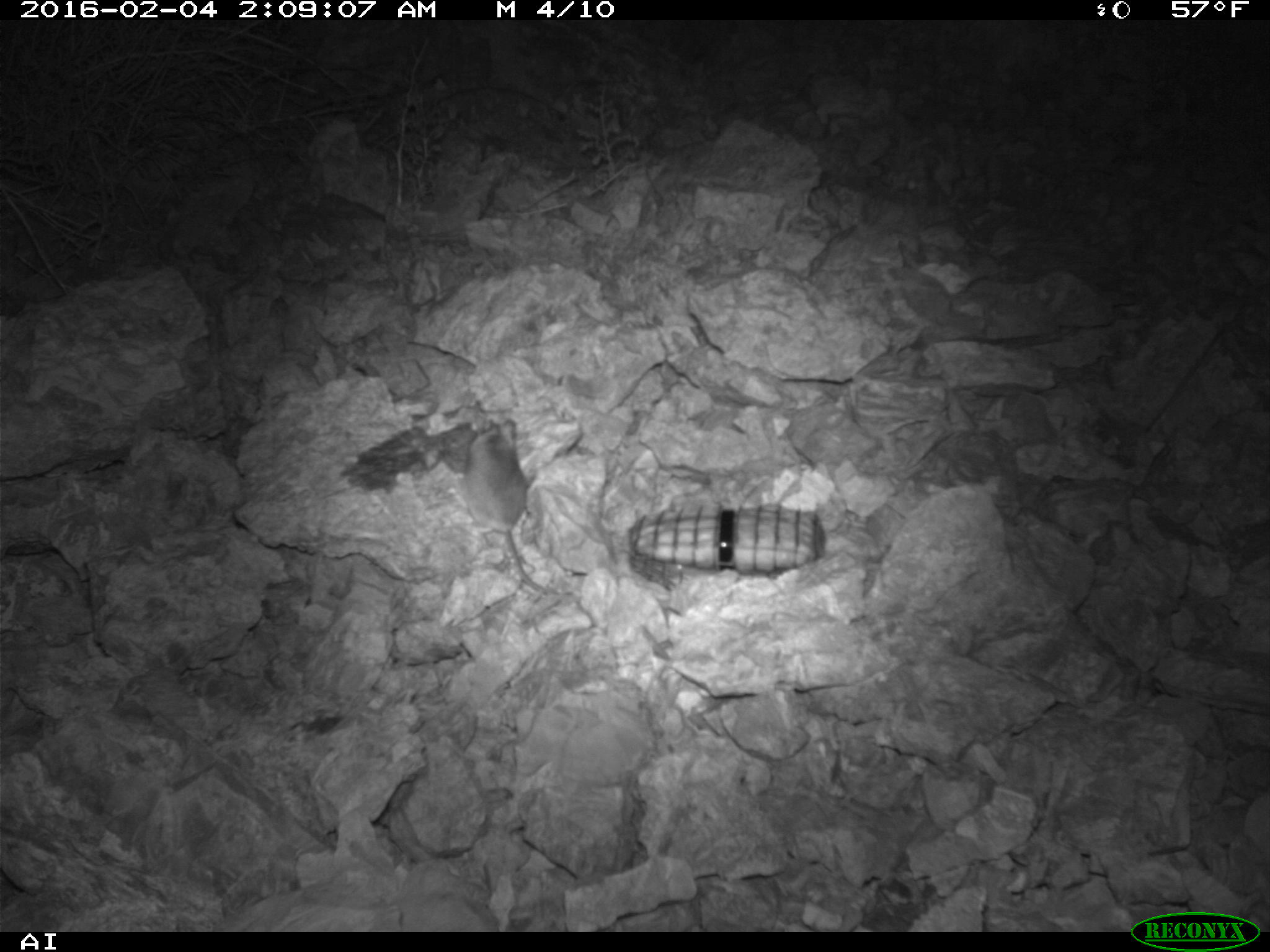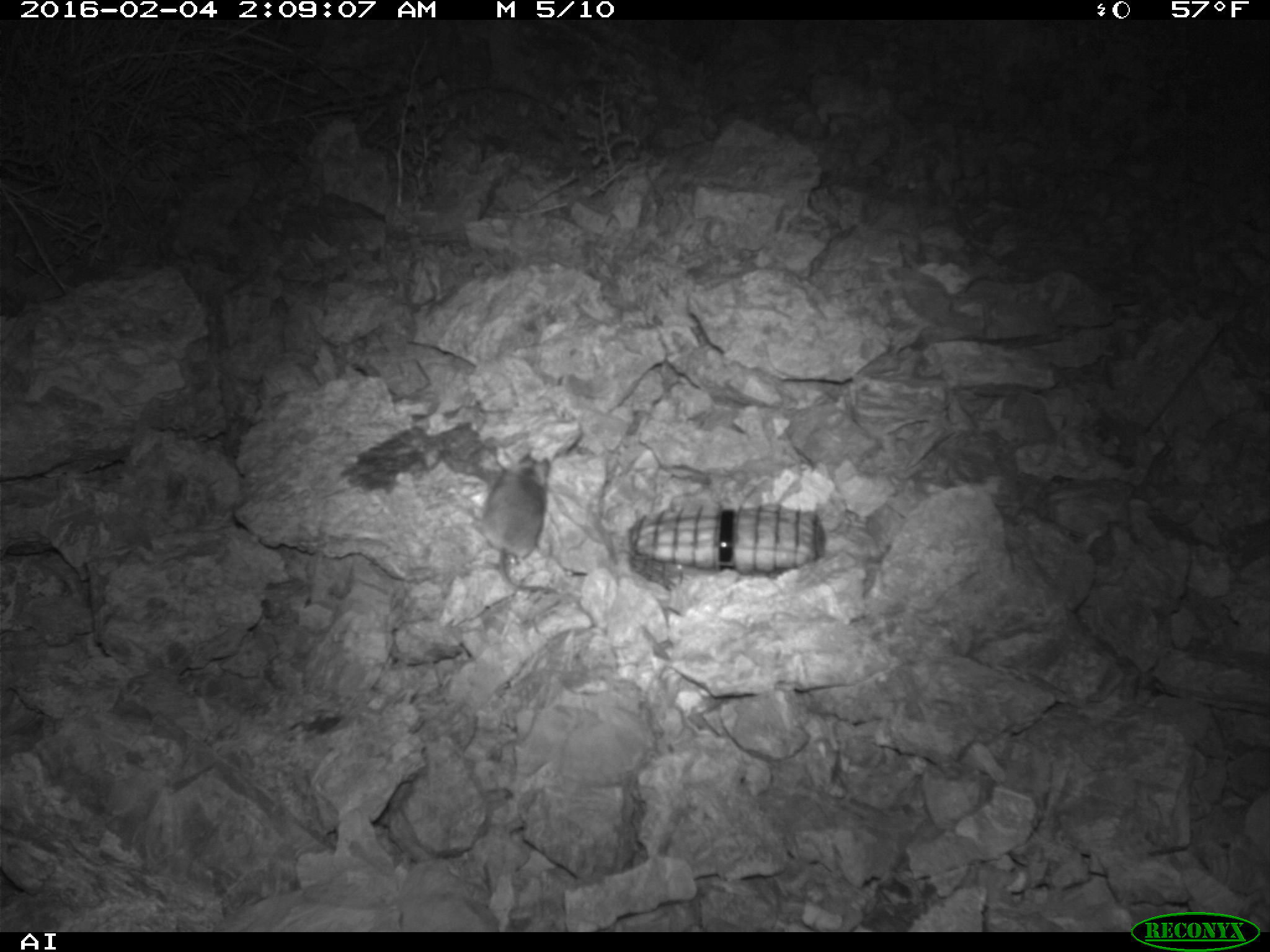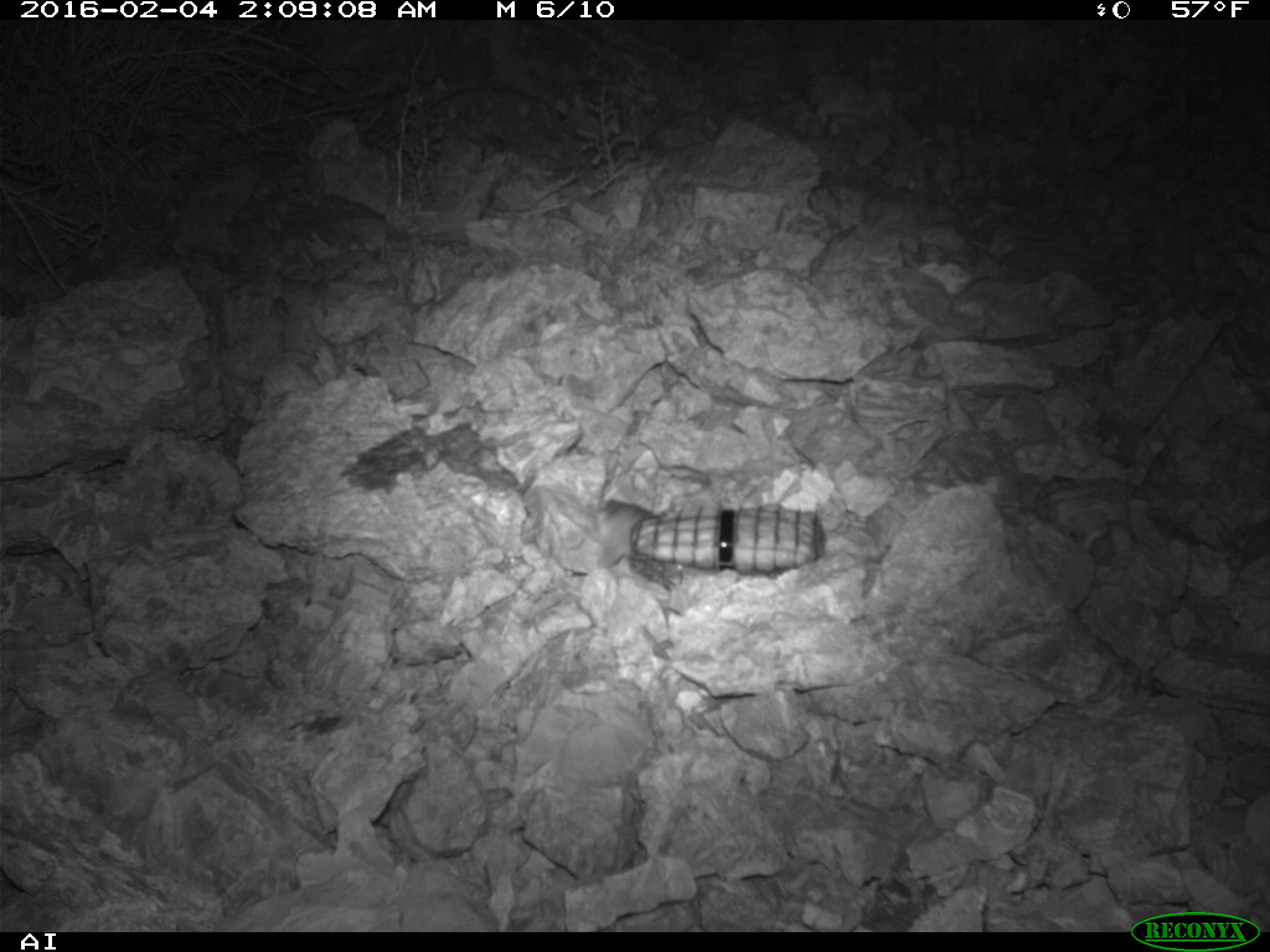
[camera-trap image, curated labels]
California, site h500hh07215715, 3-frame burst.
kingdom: Animalia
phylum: Chordata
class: Mammalia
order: Rodentia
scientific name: Rodentia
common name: rodent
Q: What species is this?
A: Rodent (Rodentia).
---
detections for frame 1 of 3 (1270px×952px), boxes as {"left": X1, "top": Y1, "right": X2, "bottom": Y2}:
rodent: {"left": 463, "top": 418, "right": 573, "bottom": 595}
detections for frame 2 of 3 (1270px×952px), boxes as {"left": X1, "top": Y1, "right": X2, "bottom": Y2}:
rodent: {"left": 483, "top": 452, "right": 559, "bottom": 593}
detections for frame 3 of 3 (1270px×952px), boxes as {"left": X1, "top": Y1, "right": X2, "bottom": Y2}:
rodent: {"left": 553, "top": 490, "right": 653, "bottom": 558}